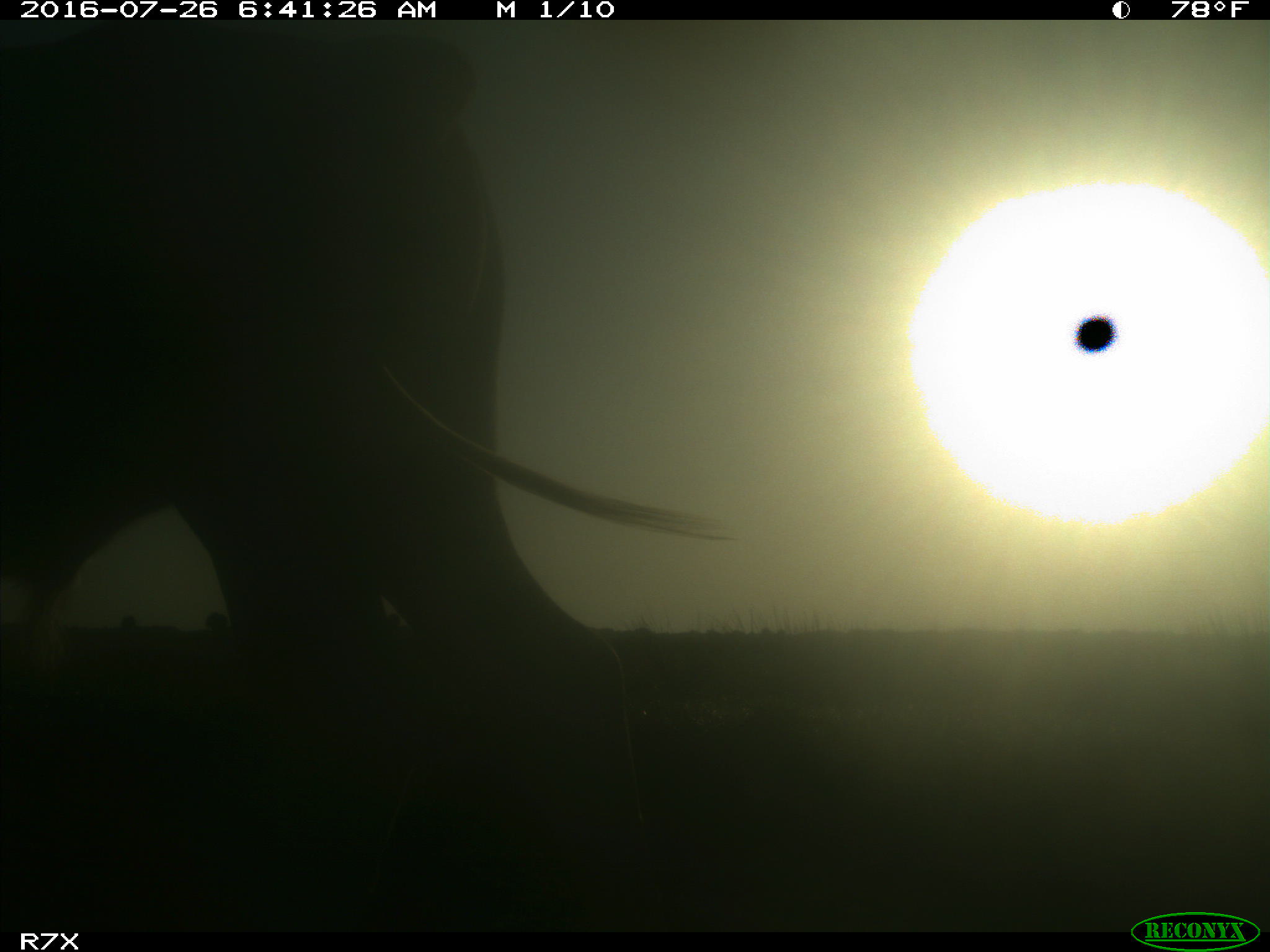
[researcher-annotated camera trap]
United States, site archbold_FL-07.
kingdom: Animalia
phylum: Chordata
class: Mammalia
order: Artiodactyla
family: Bovidae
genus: Bos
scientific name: Bos taurus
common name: domestic cow